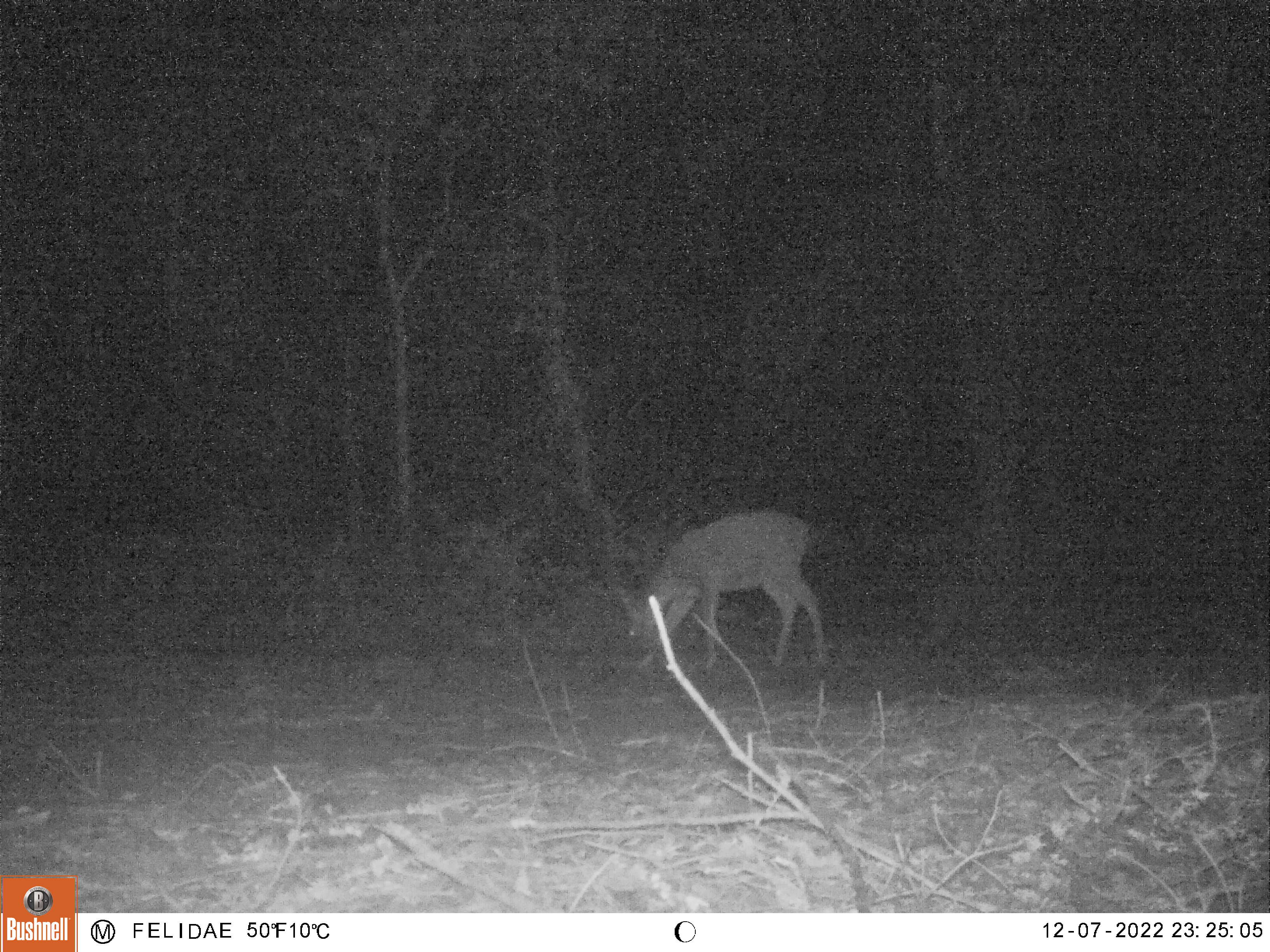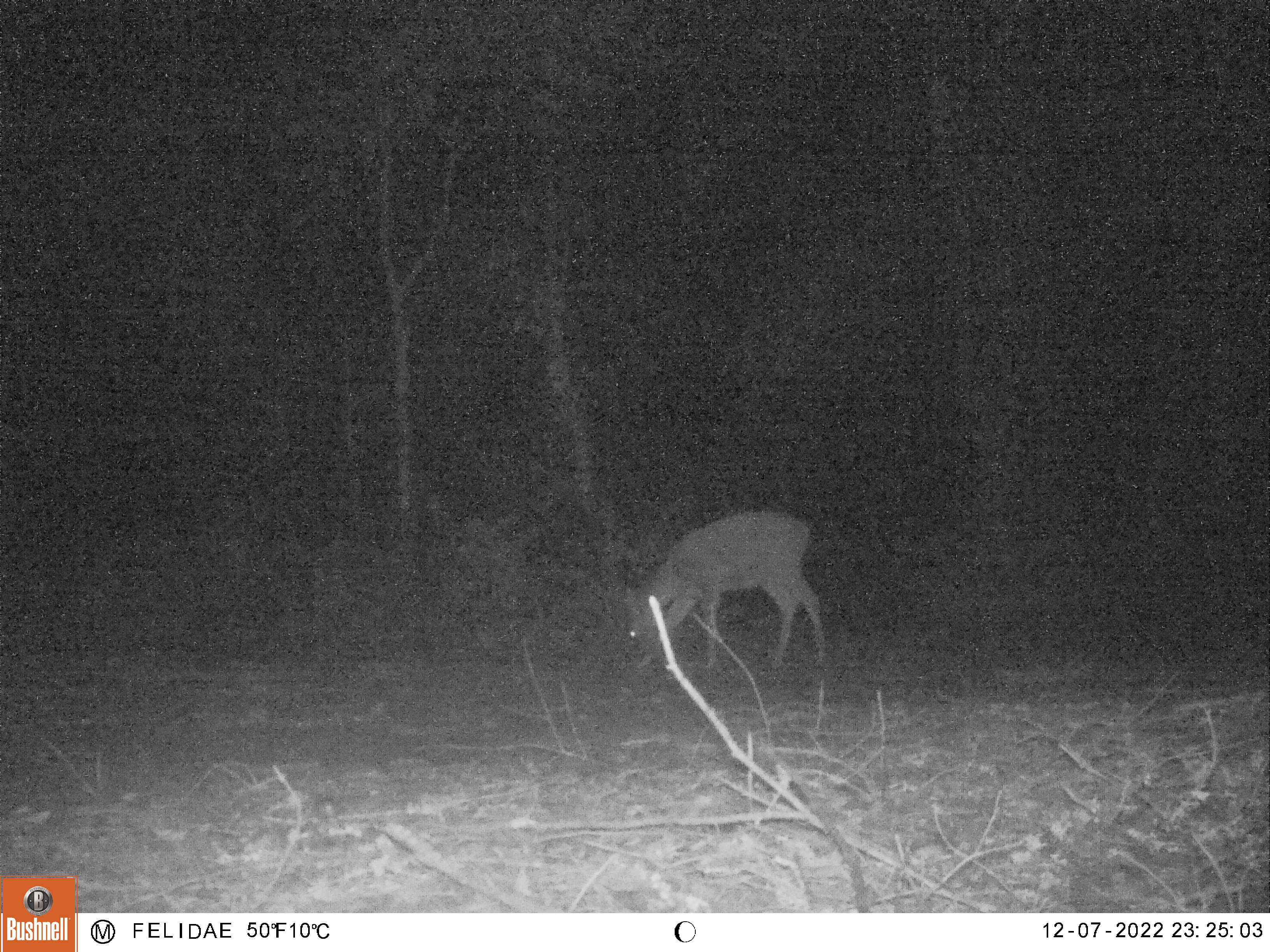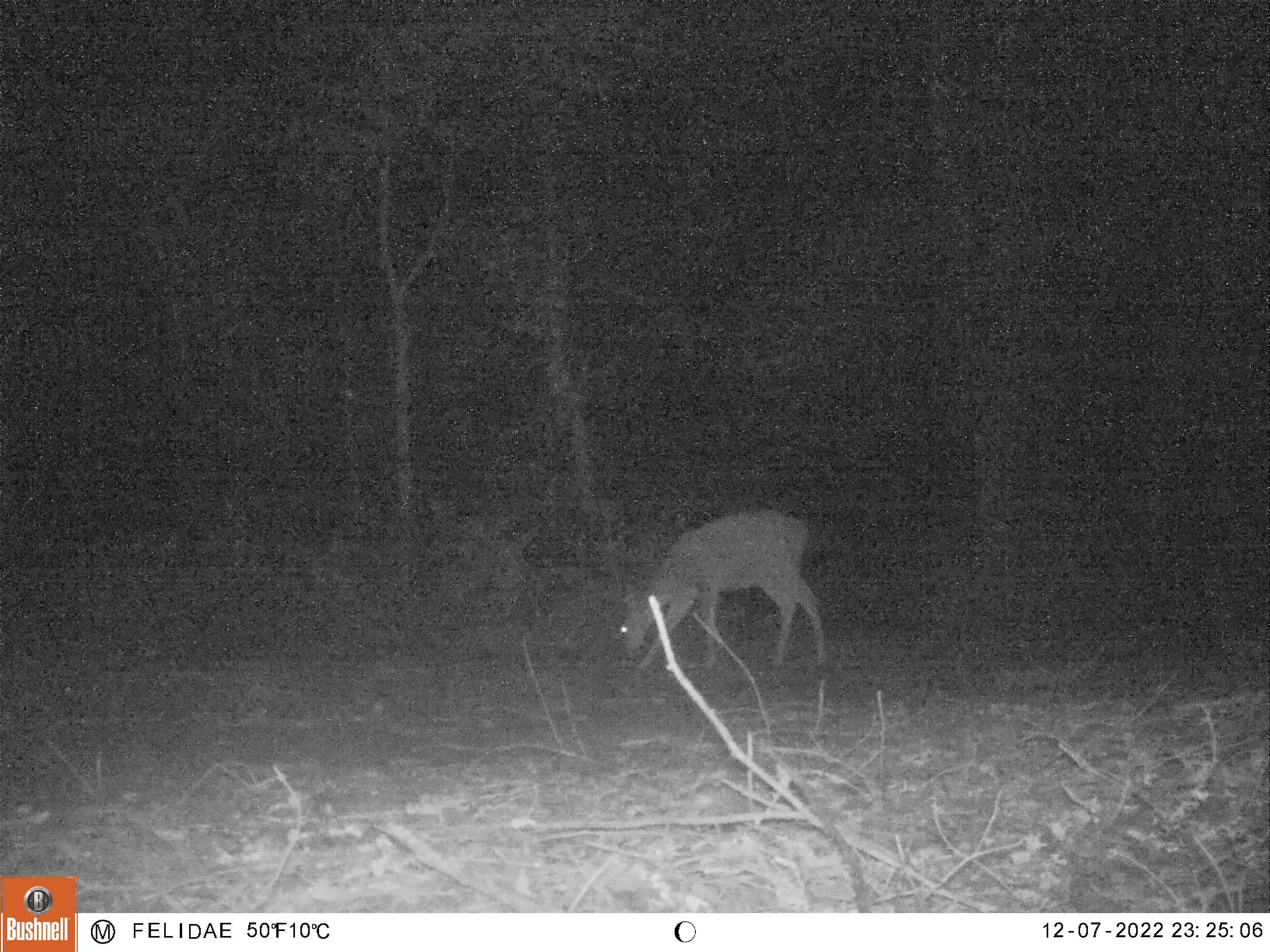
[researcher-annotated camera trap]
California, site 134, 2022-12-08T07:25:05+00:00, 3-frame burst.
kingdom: Animalia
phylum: Chordata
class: Mammalia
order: Artiodactyla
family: Cervidae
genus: Odocoileus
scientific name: Odocoileus hemionus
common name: mule deer